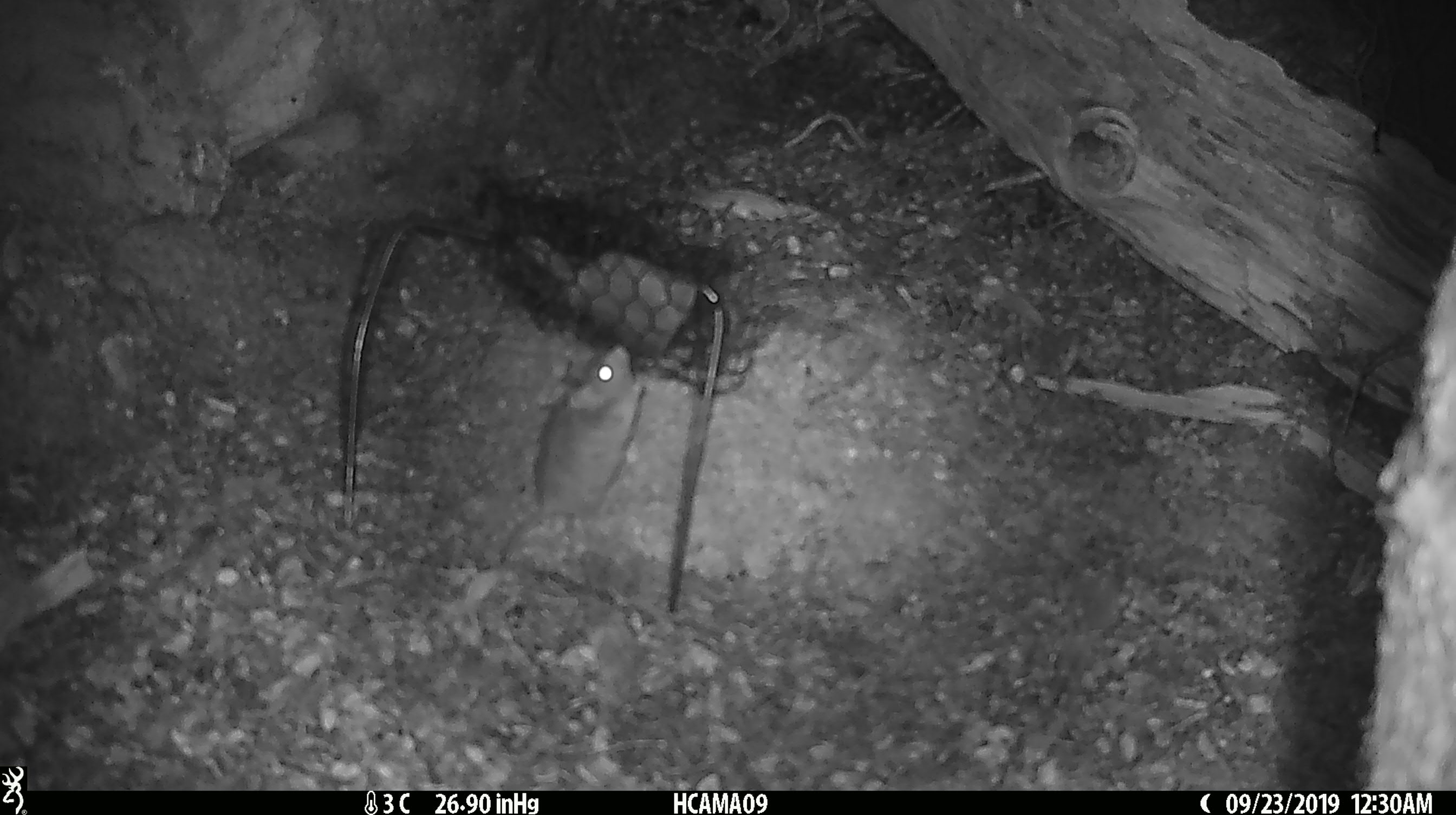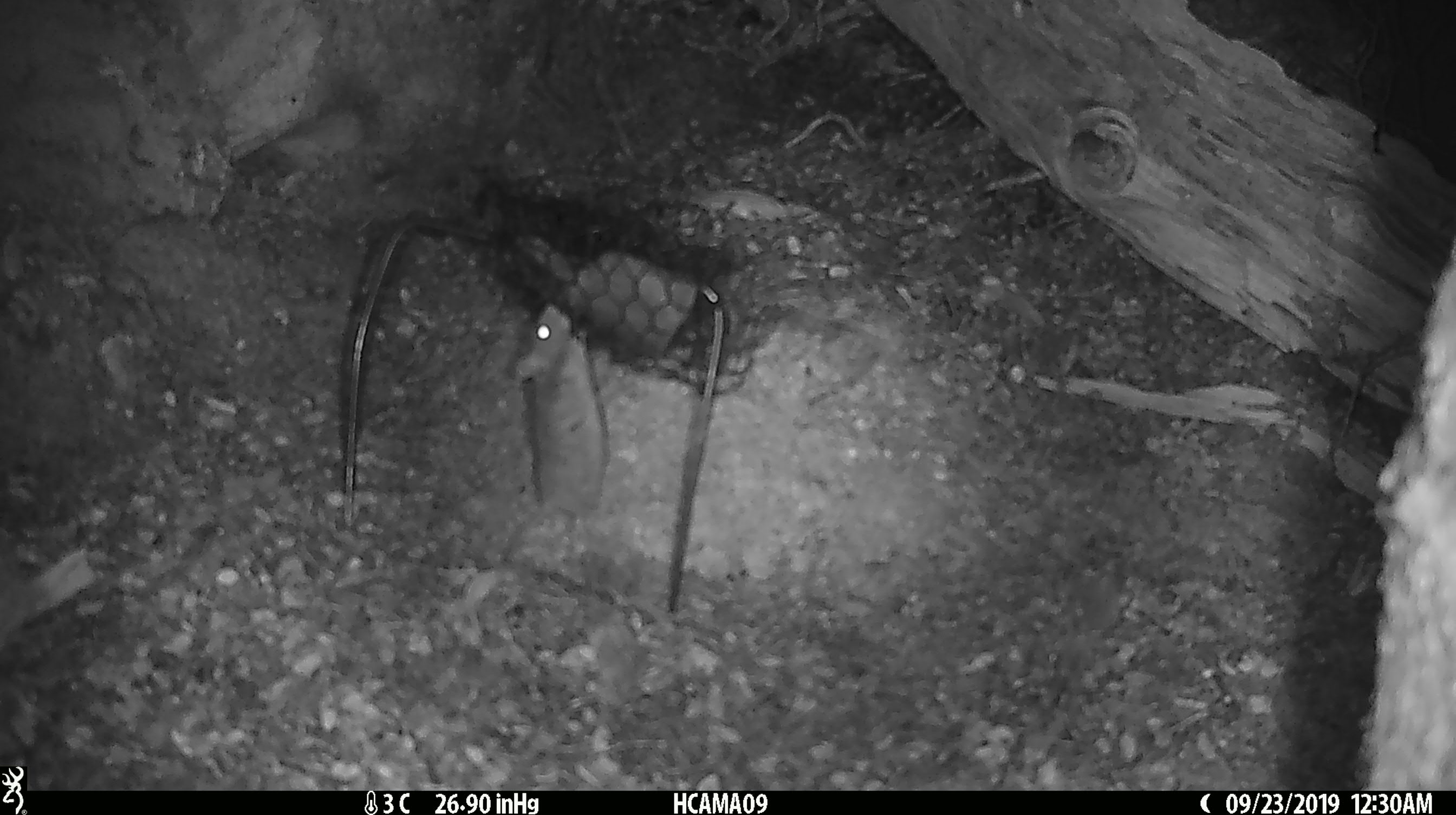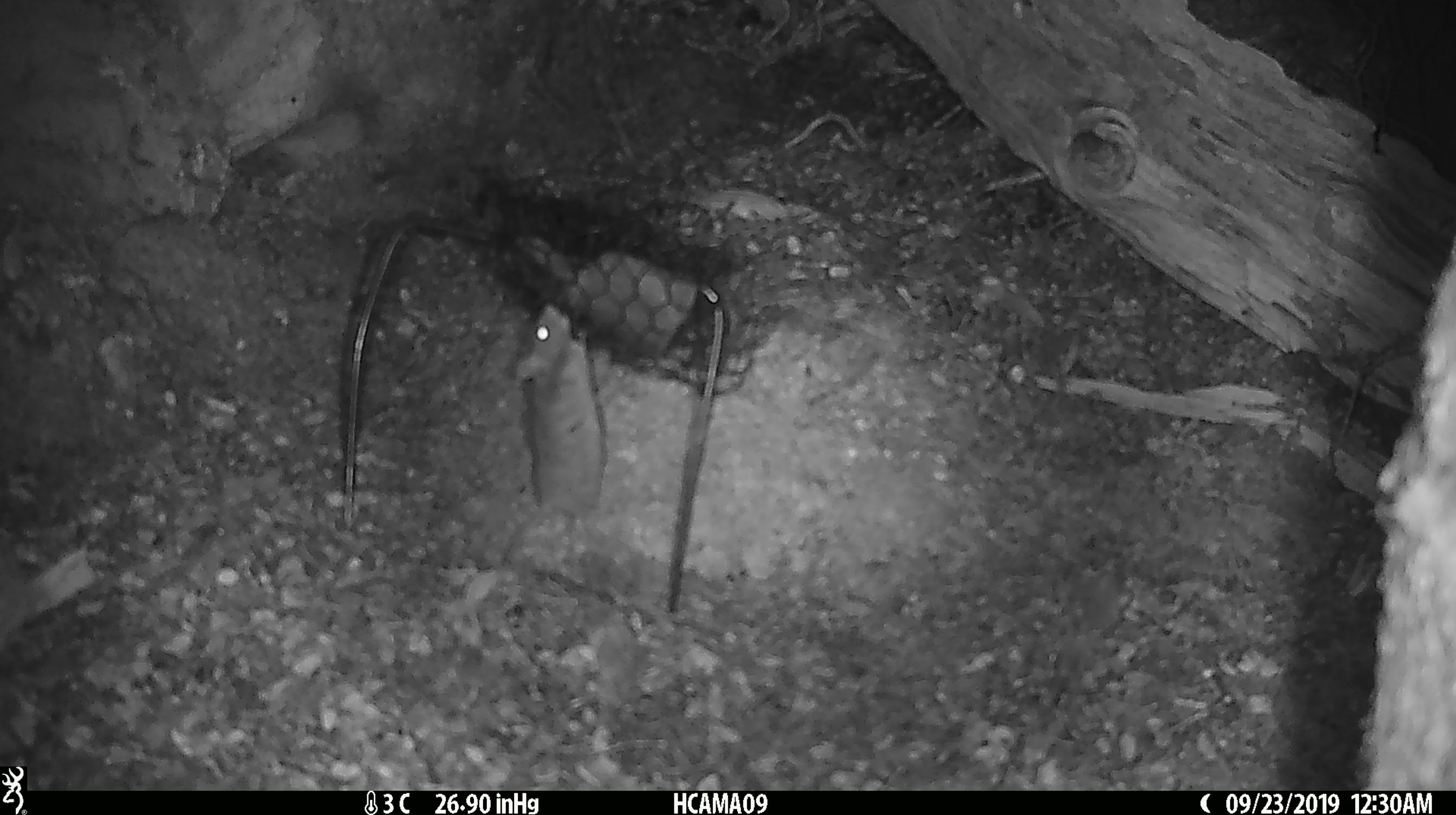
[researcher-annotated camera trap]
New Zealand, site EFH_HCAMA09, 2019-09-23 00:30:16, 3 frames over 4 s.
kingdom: Animalia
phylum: Chordata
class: Mammalia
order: Rodentia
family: Muridae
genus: Mus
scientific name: Mus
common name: mouse